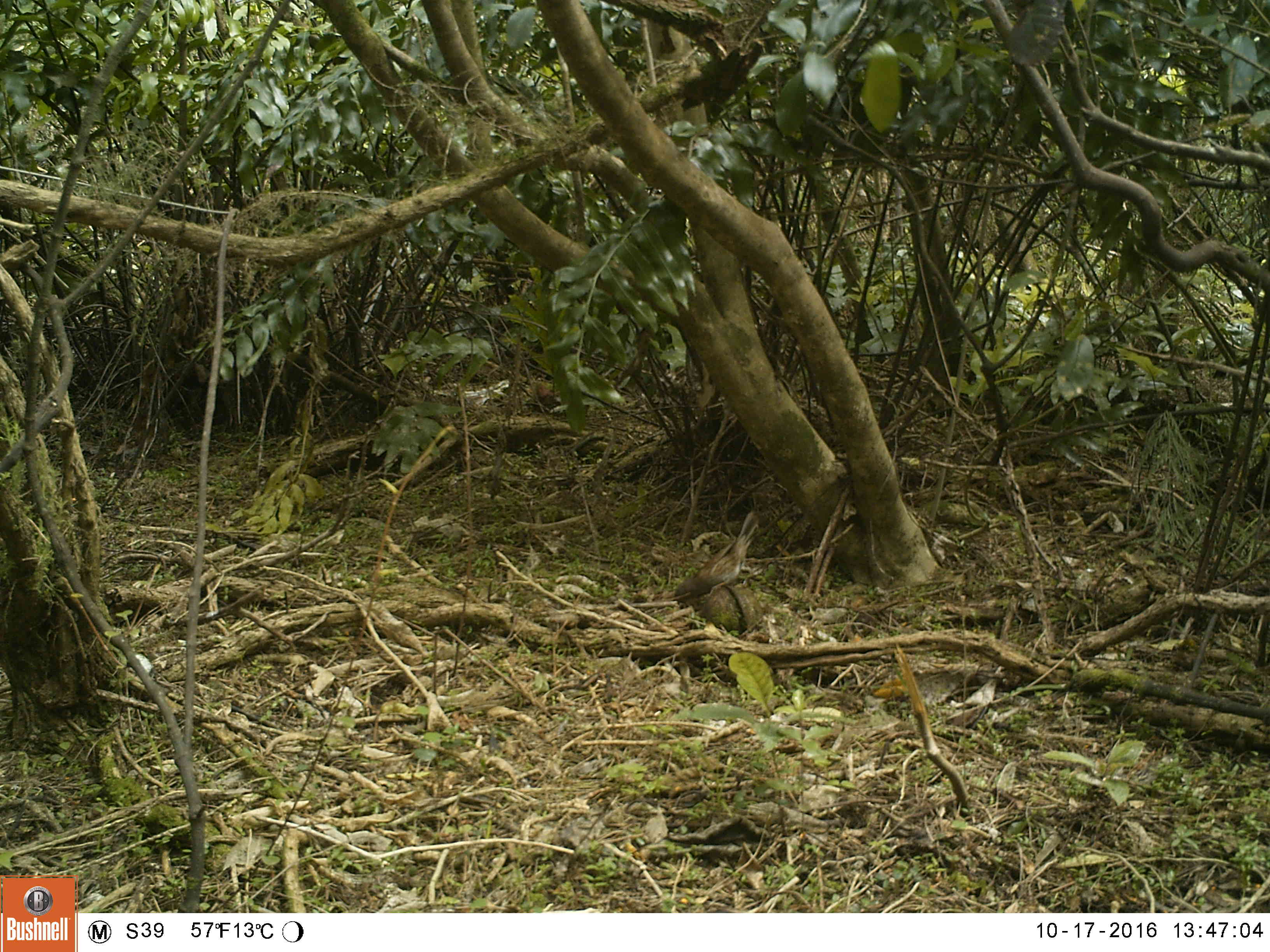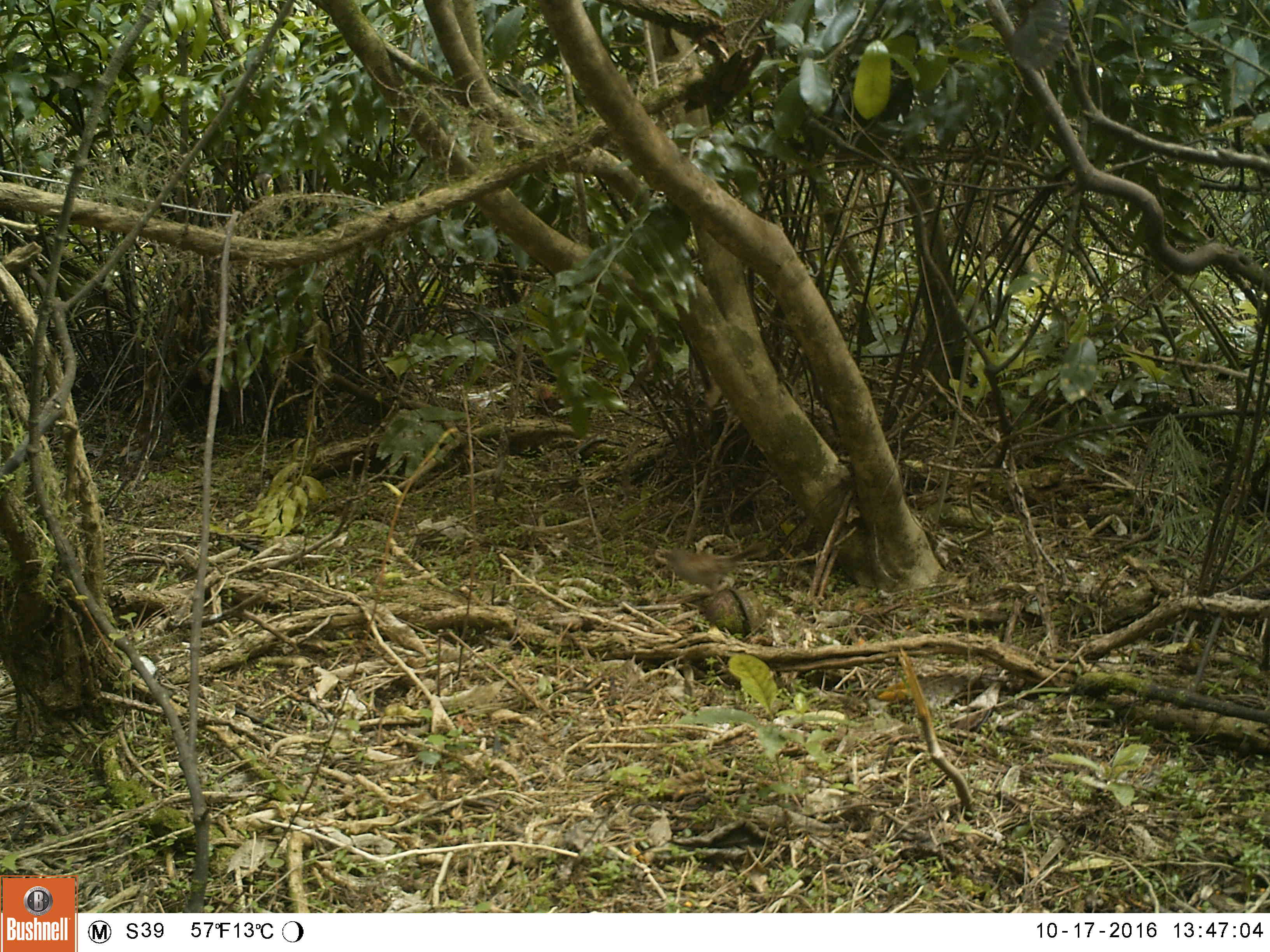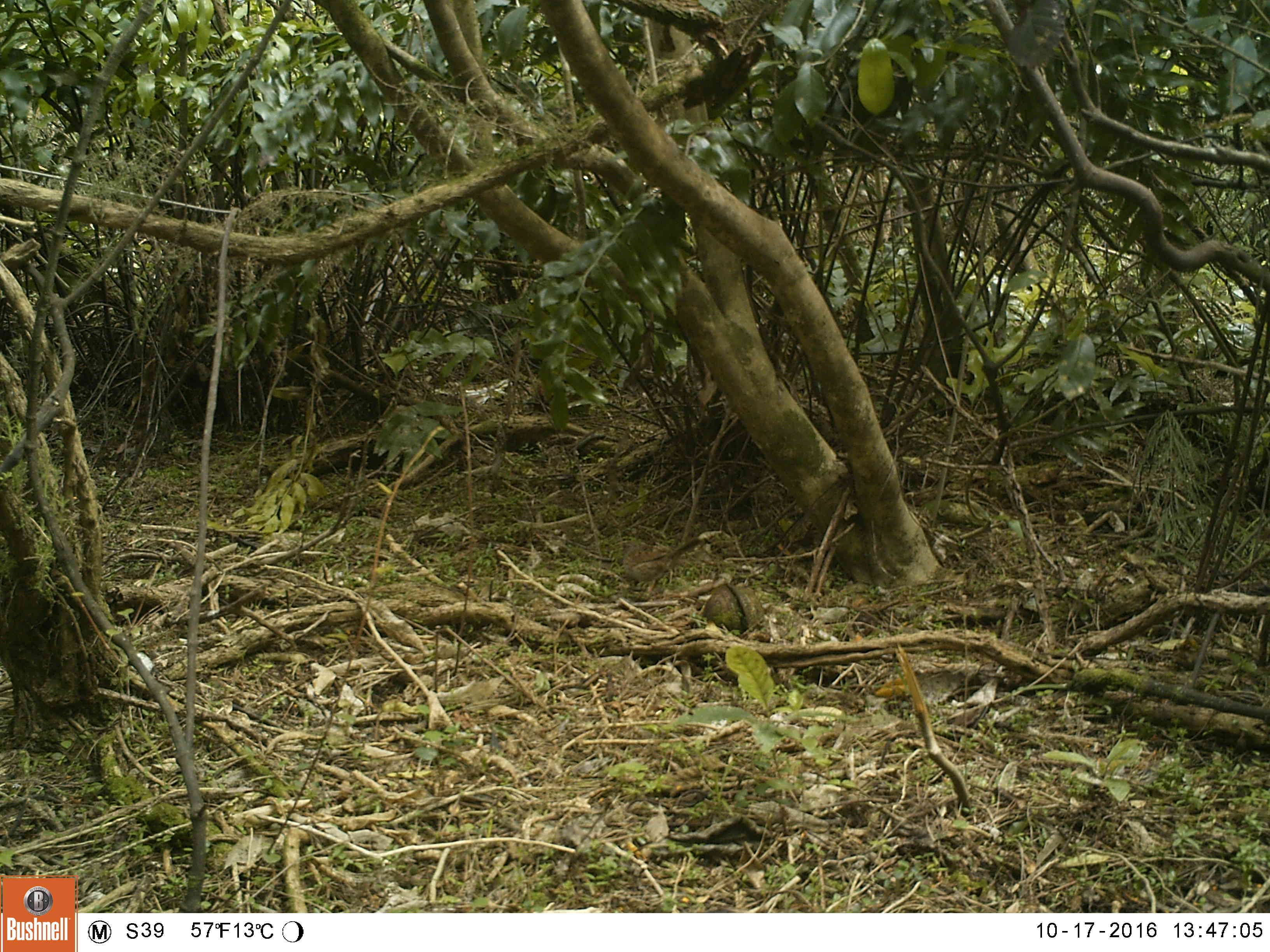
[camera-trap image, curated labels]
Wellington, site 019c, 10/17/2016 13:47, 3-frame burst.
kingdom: Animalia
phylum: Chordata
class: Aves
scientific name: Aves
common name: bird